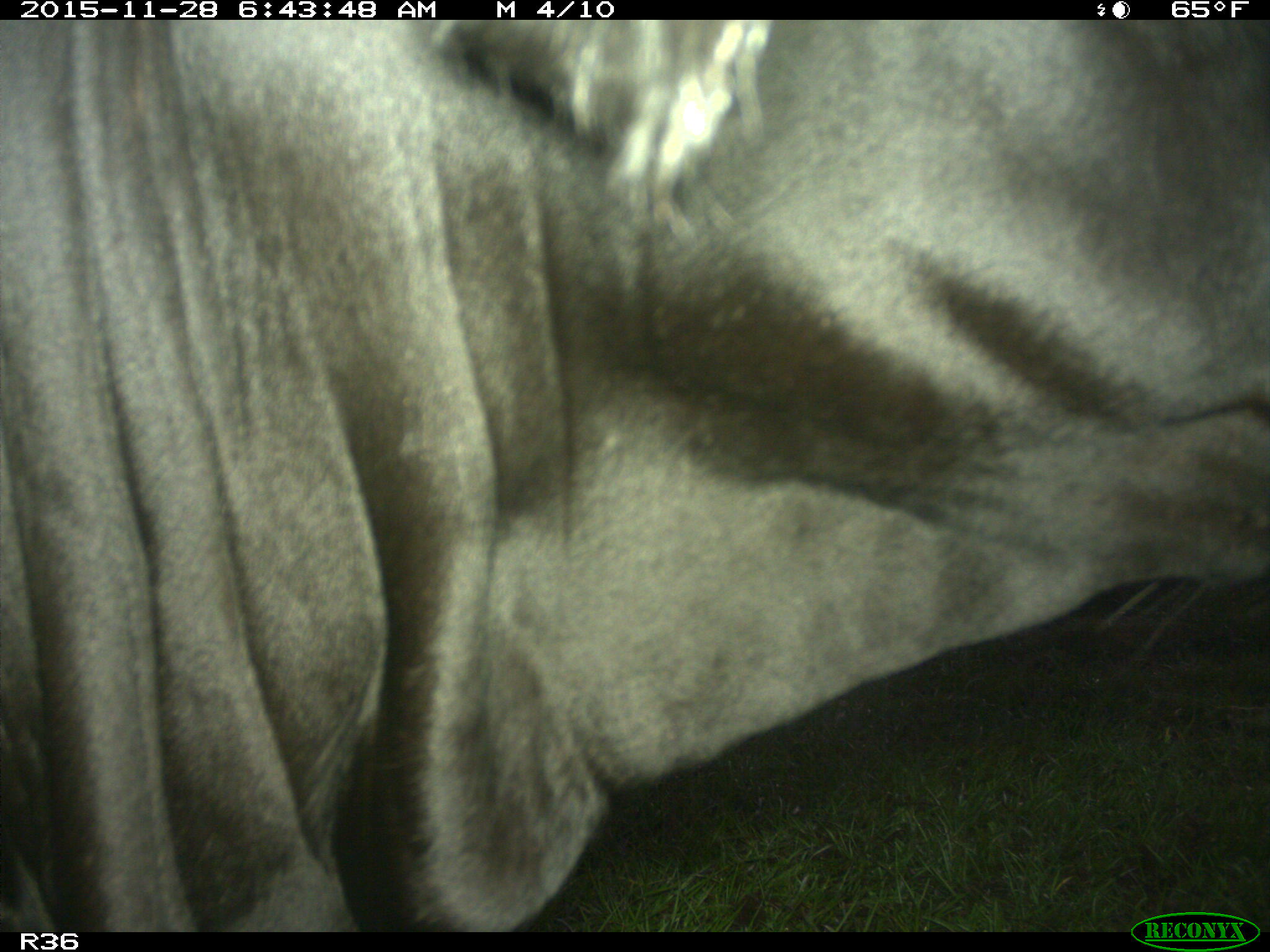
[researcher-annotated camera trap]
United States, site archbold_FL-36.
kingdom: Animalia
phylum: Chordata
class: Mammalia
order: Artiodactyla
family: Bovidae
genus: Bos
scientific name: Bos taurus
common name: domestic cow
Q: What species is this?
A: Bos taurus (domestic cow).